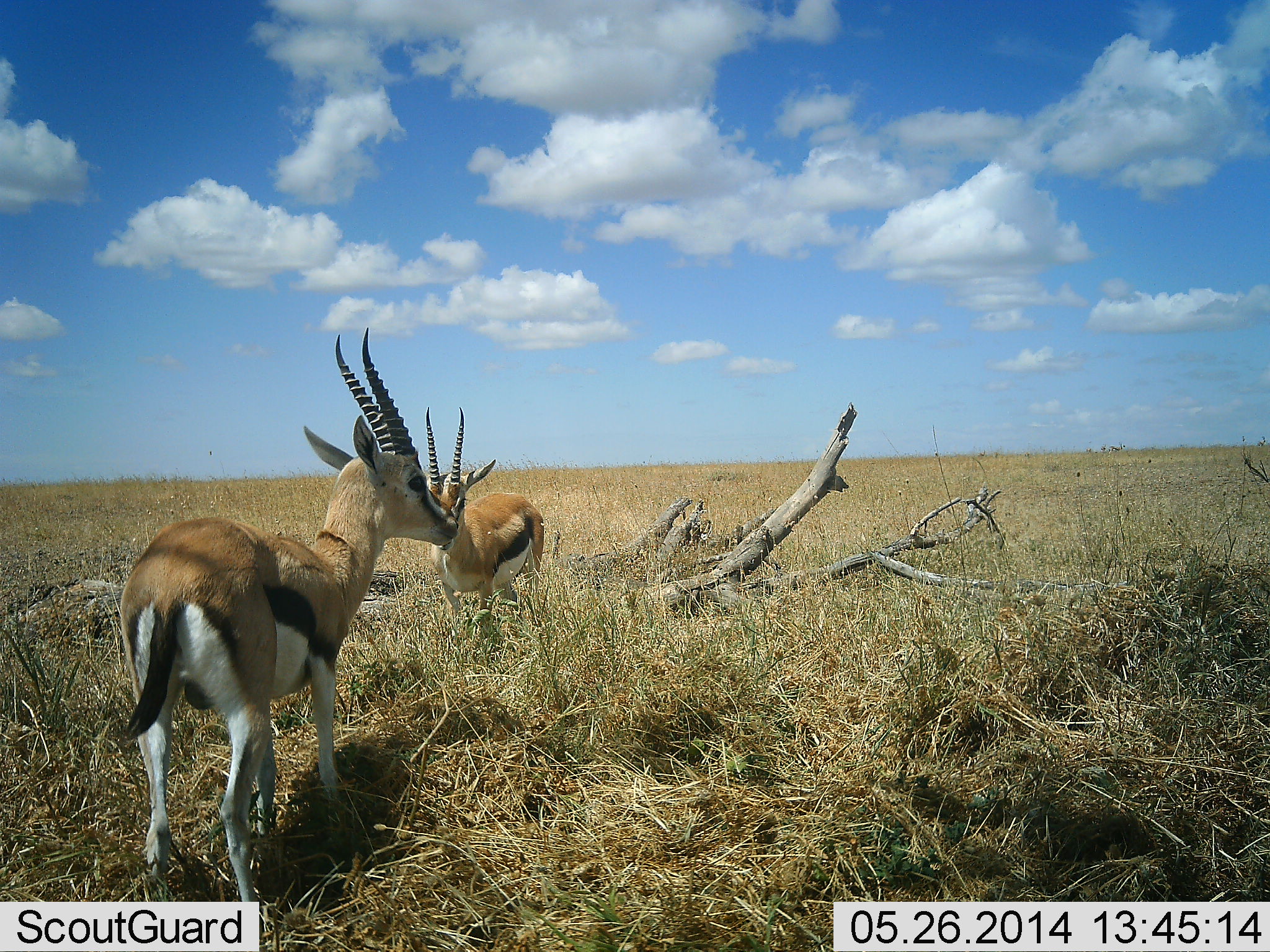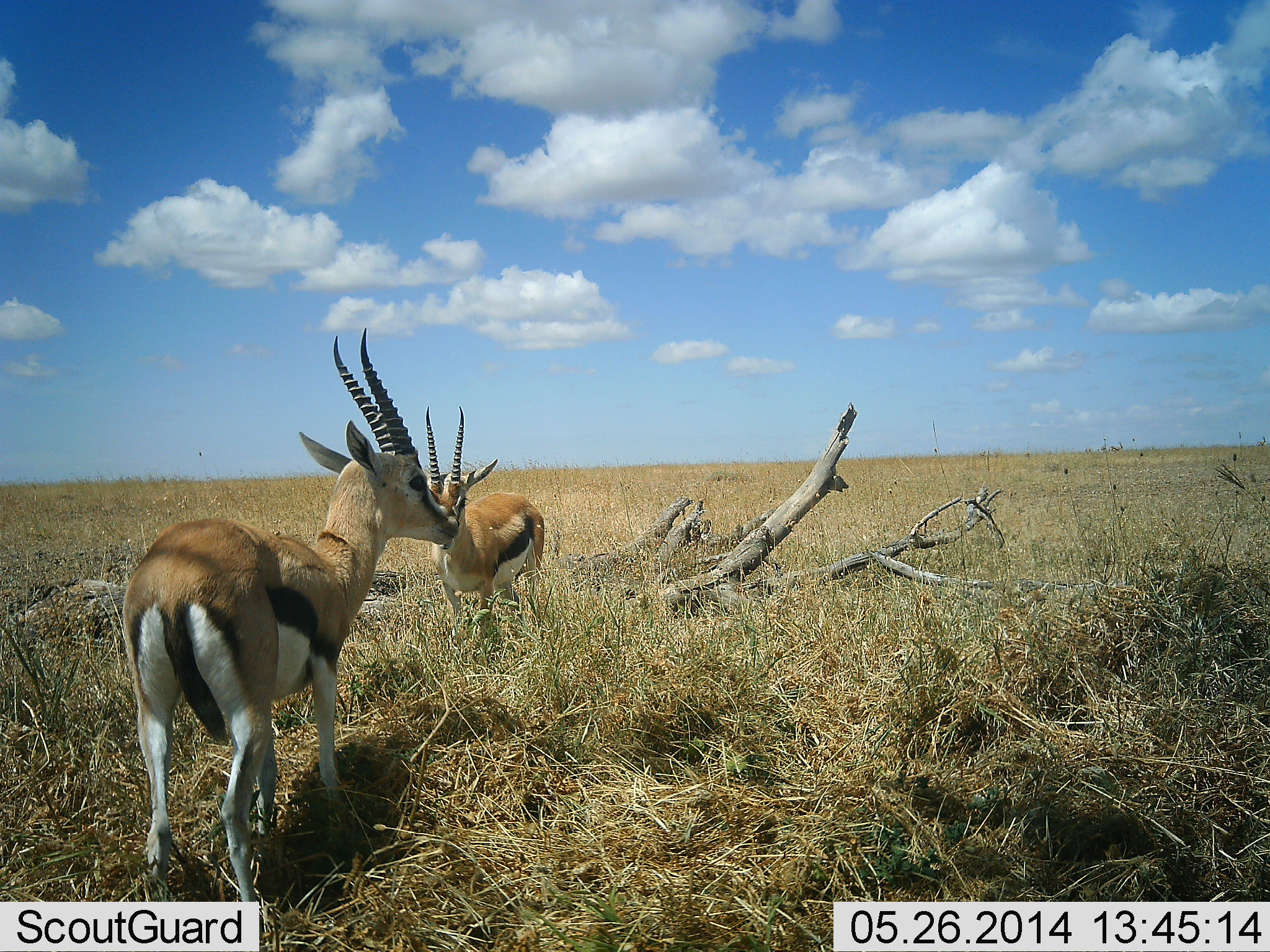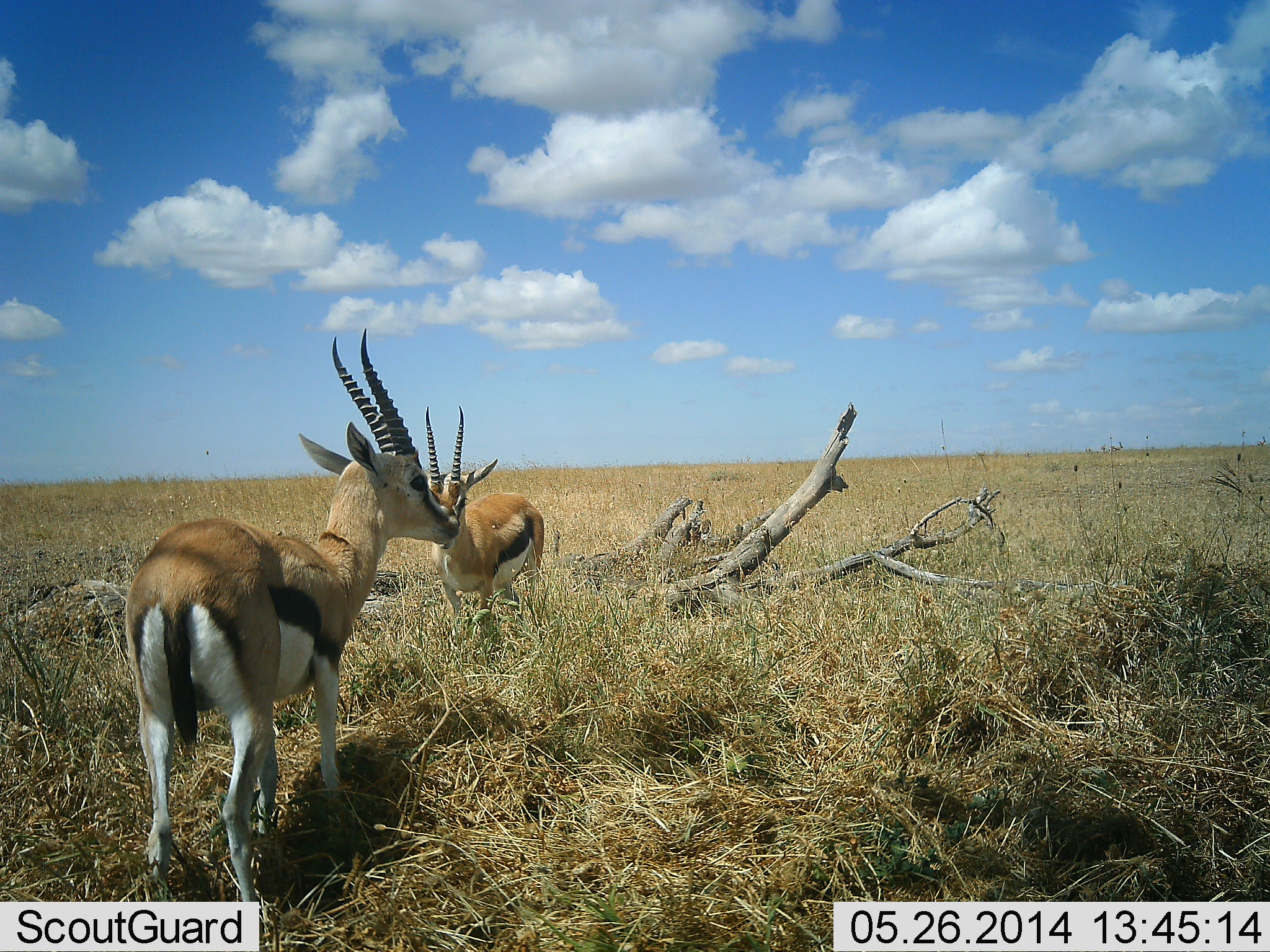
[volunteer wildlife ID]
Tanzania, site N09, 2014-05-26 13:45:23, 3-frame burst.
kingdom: Animalia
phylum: Chordata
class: Mammalia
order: Artiodactyla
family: Bovidae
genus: Eudorcas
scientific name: Eudorcas thomsonii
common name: thomson's gazelle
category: gazellethomsons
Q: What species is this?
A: Gazellethomsons (thomson's gazelle) (Eudorcas thomsonii).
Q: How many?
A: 2.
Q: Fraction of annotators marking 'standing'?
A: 90%.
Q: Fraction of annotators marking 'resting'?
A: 0%.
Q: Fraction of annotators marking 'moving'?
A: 0%.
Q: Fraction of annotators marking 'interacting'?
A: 20%.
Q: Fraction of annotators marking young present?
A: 0%.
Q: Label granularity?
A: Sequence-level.